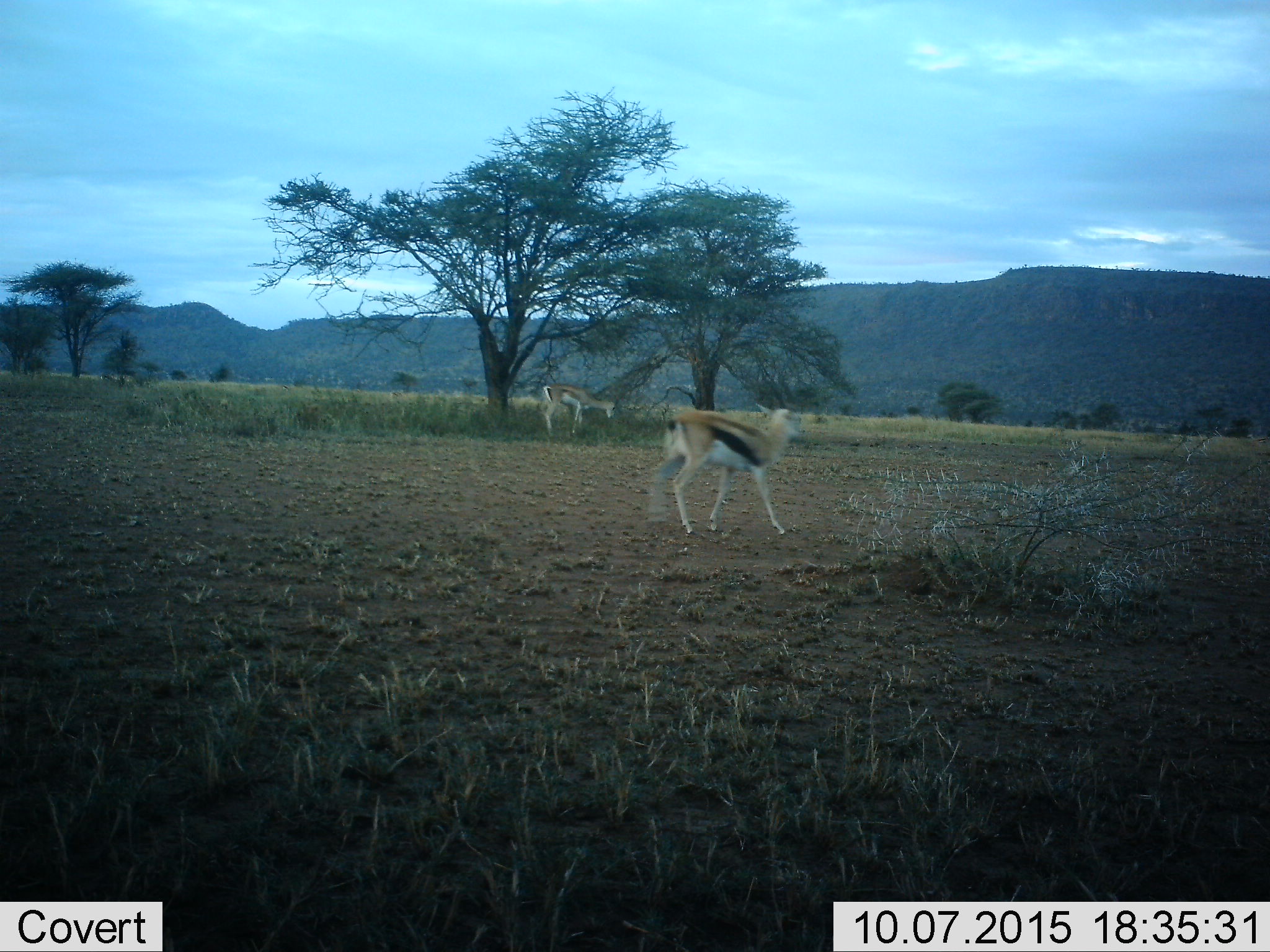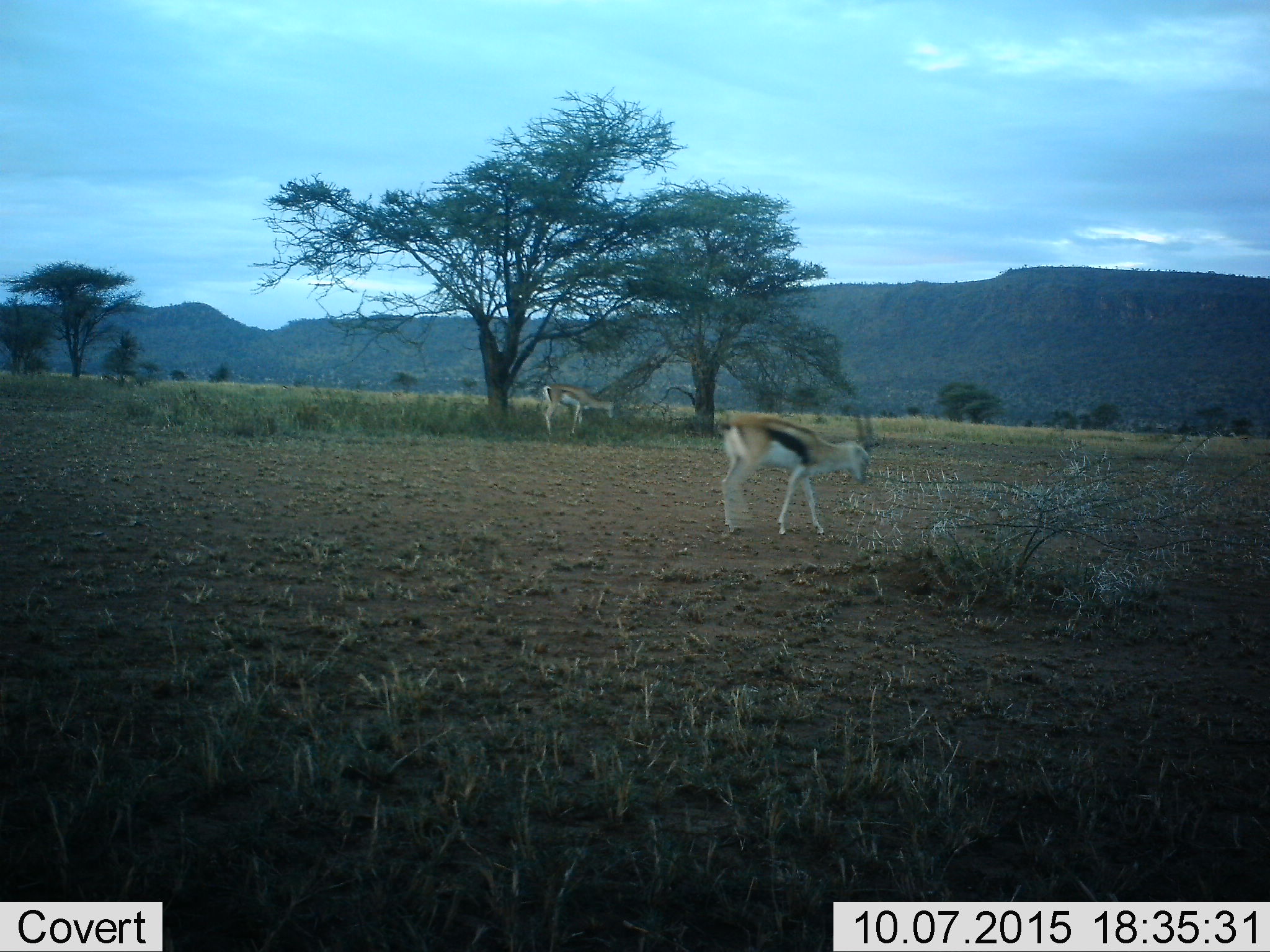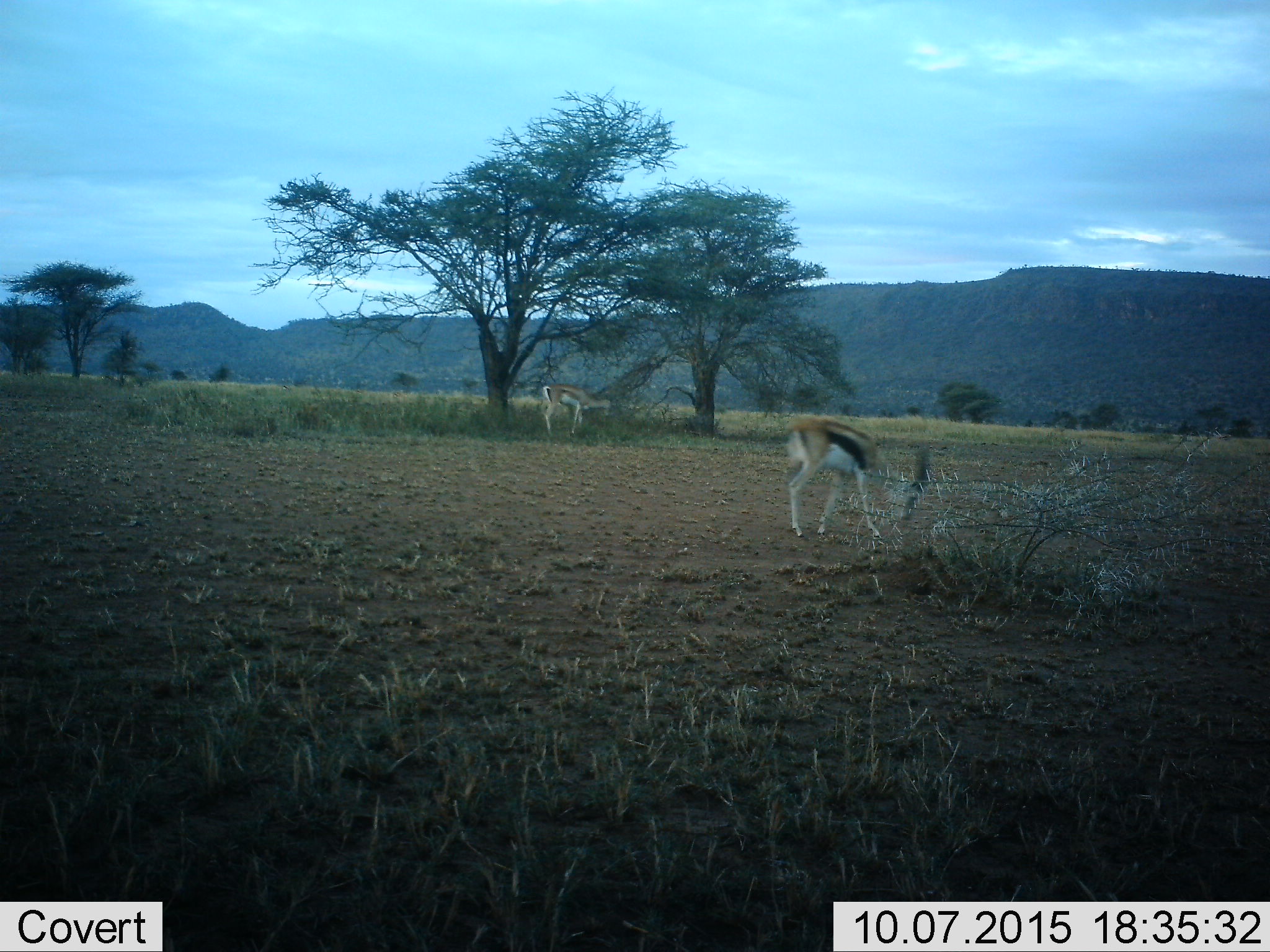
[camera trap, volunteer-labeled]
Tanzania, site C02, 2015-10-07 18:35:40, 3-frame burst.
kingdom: Animalia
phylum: Chordata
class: Mammalia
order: Artiodactyla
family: Bovidae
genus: Eudorcas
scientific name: Eudorcas thomsonii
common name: thomson's gazelle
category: gazellethomsons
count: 2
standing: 40%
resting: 5%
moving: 75%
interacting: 0%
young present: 0%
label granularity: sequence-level